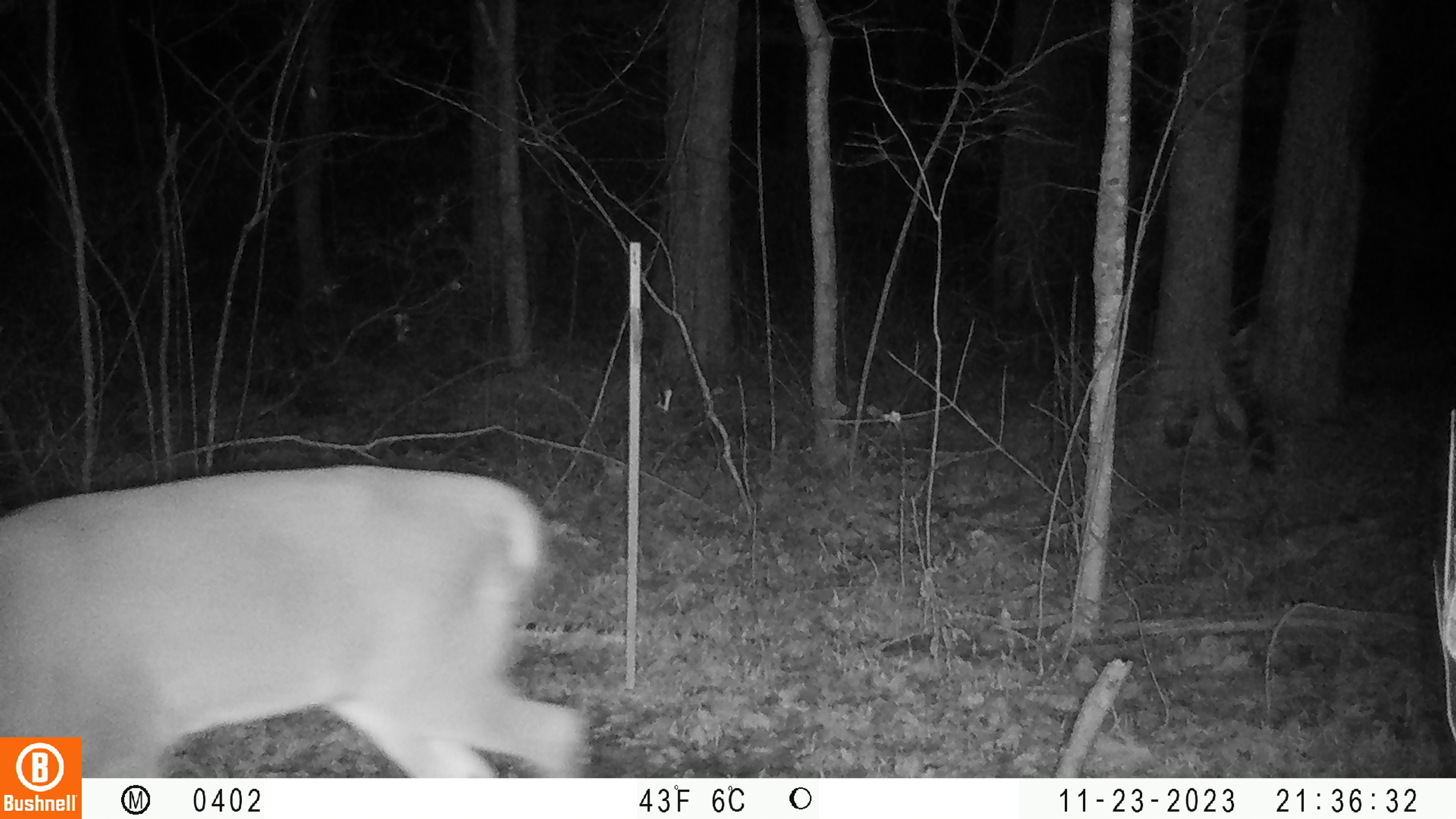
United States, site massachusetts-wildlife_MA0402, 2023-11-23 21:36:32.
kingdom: Animalia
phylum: Chordata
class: Mammalia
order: Artiodactyla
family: Cervidae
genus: Odocoileus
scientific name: Odocoileus virginianus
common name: white-tailed deer